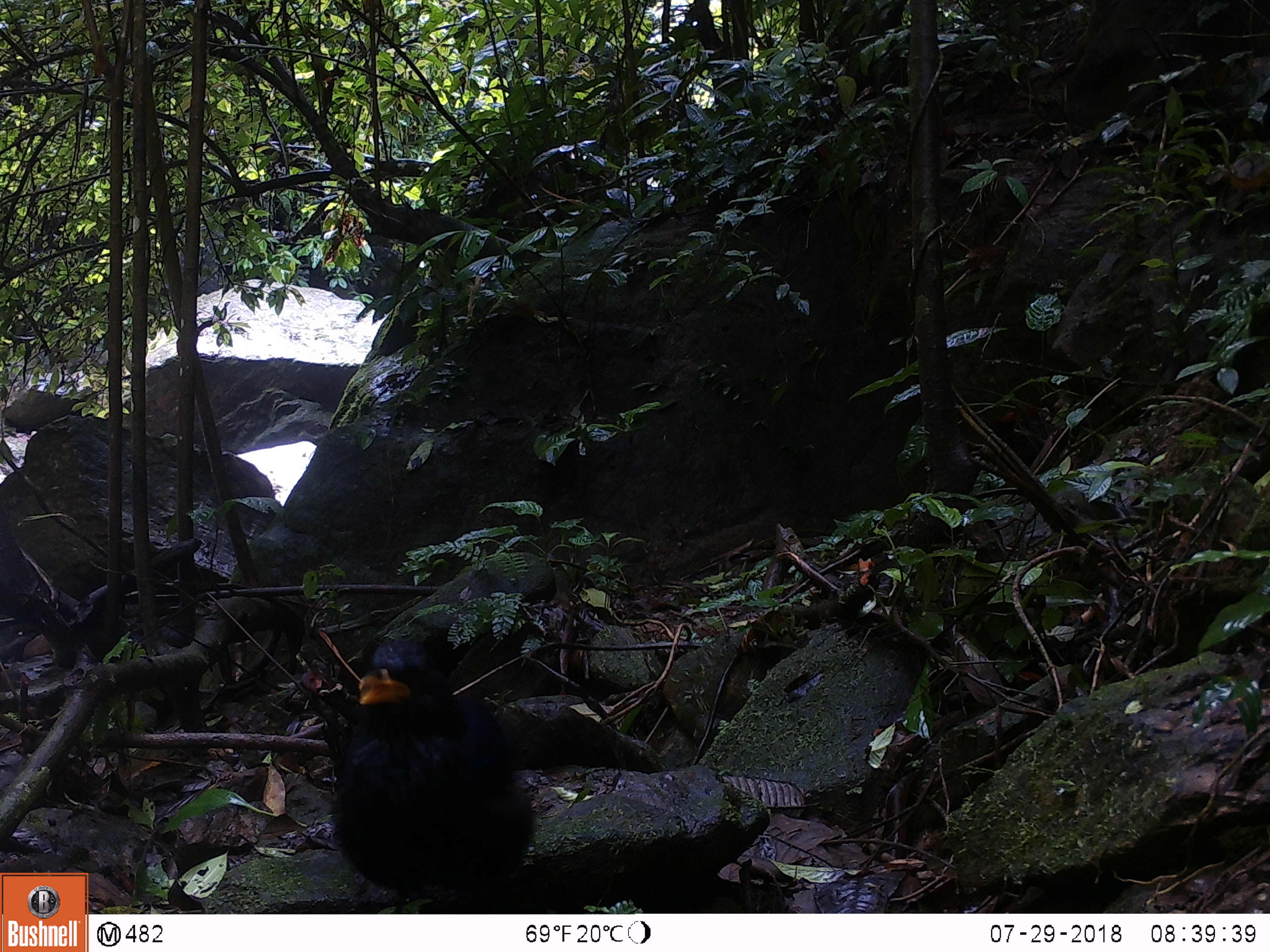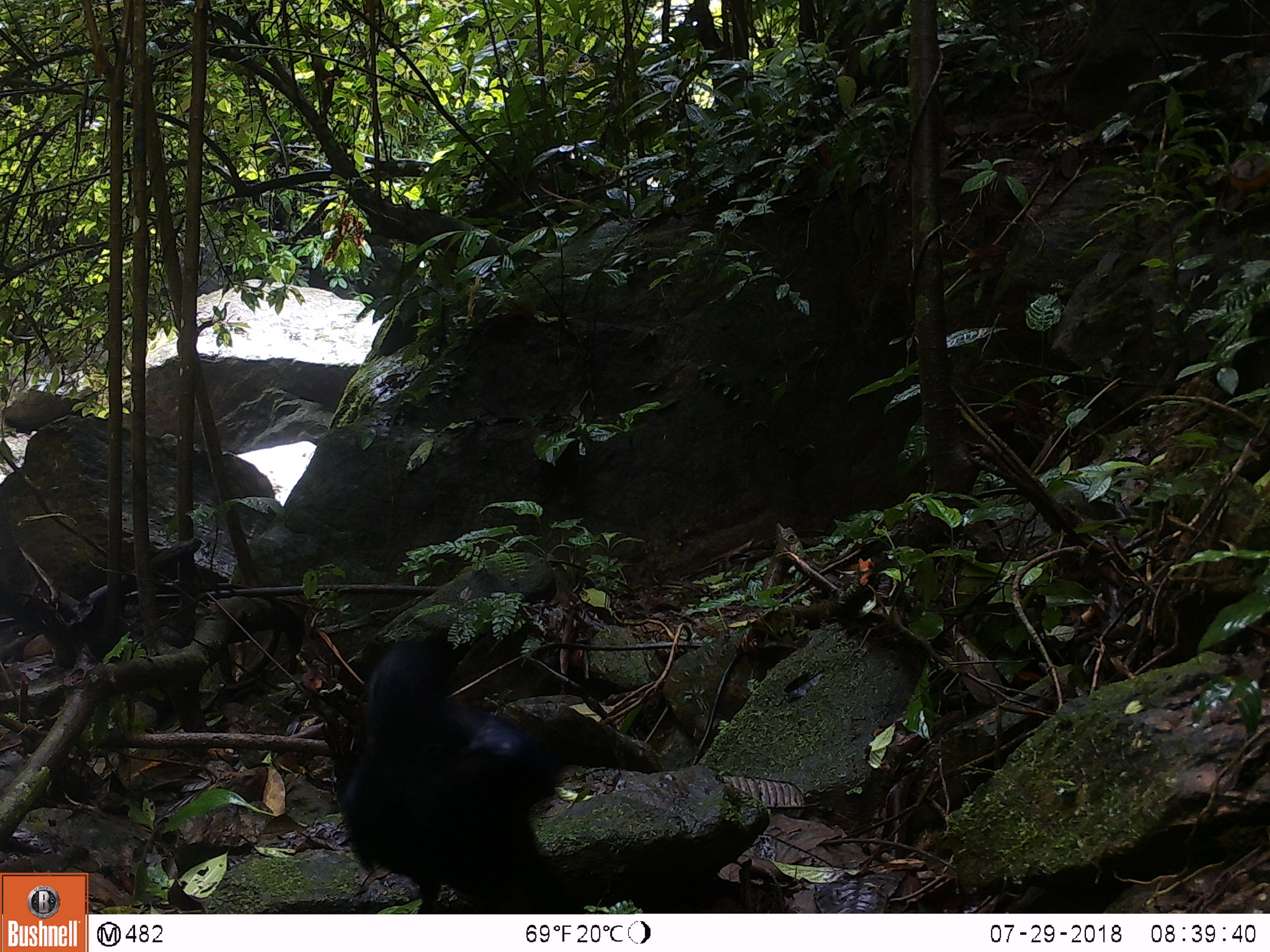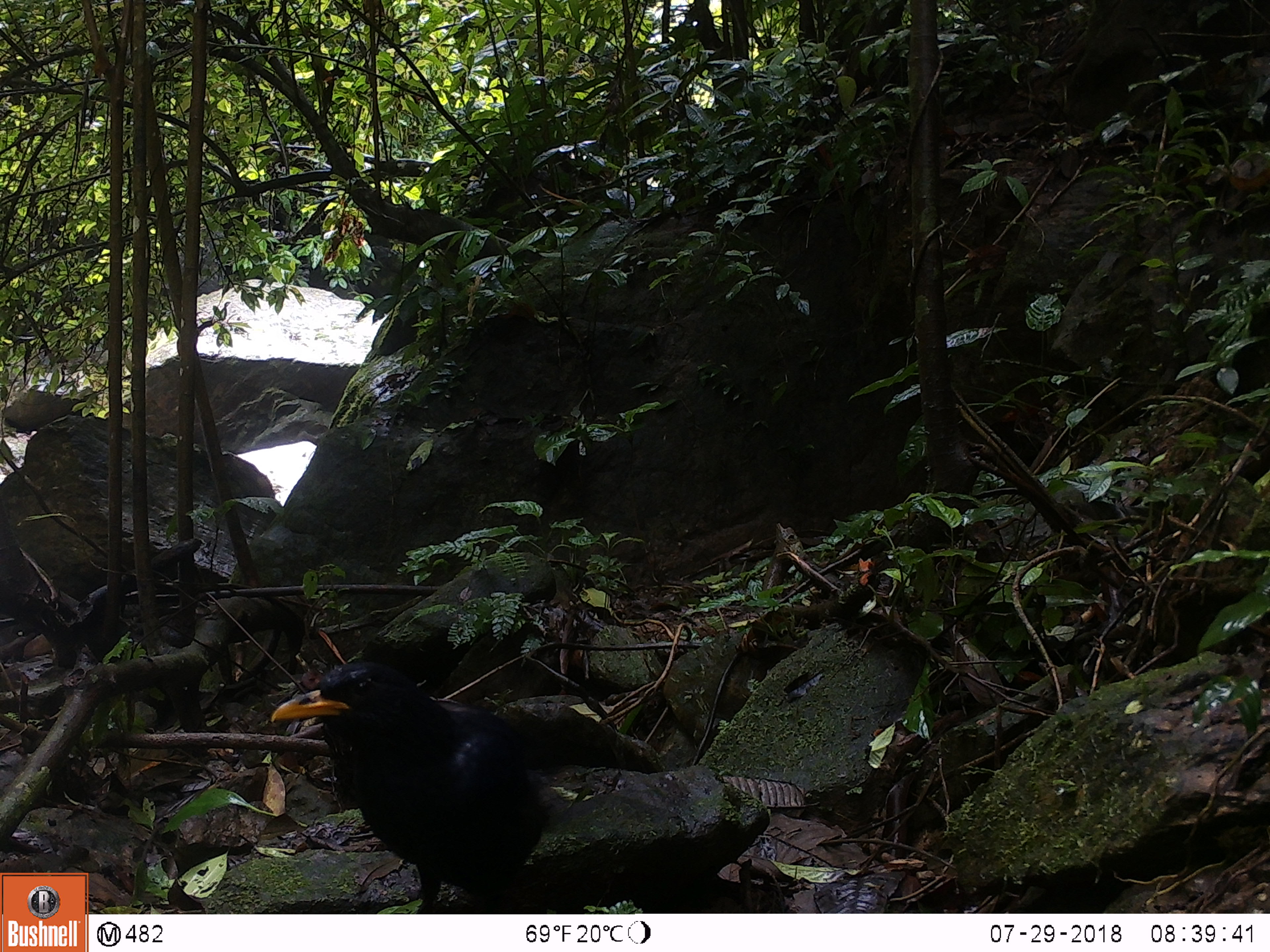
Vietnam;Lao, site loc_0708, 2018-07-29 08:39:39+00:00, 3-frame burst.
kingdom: Animalia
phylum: Chordata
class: Aves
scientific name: Aves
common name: bird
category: unidentified bird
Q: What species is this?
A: Unidentified bird (bird) (Aves).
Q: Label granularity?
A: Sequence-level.